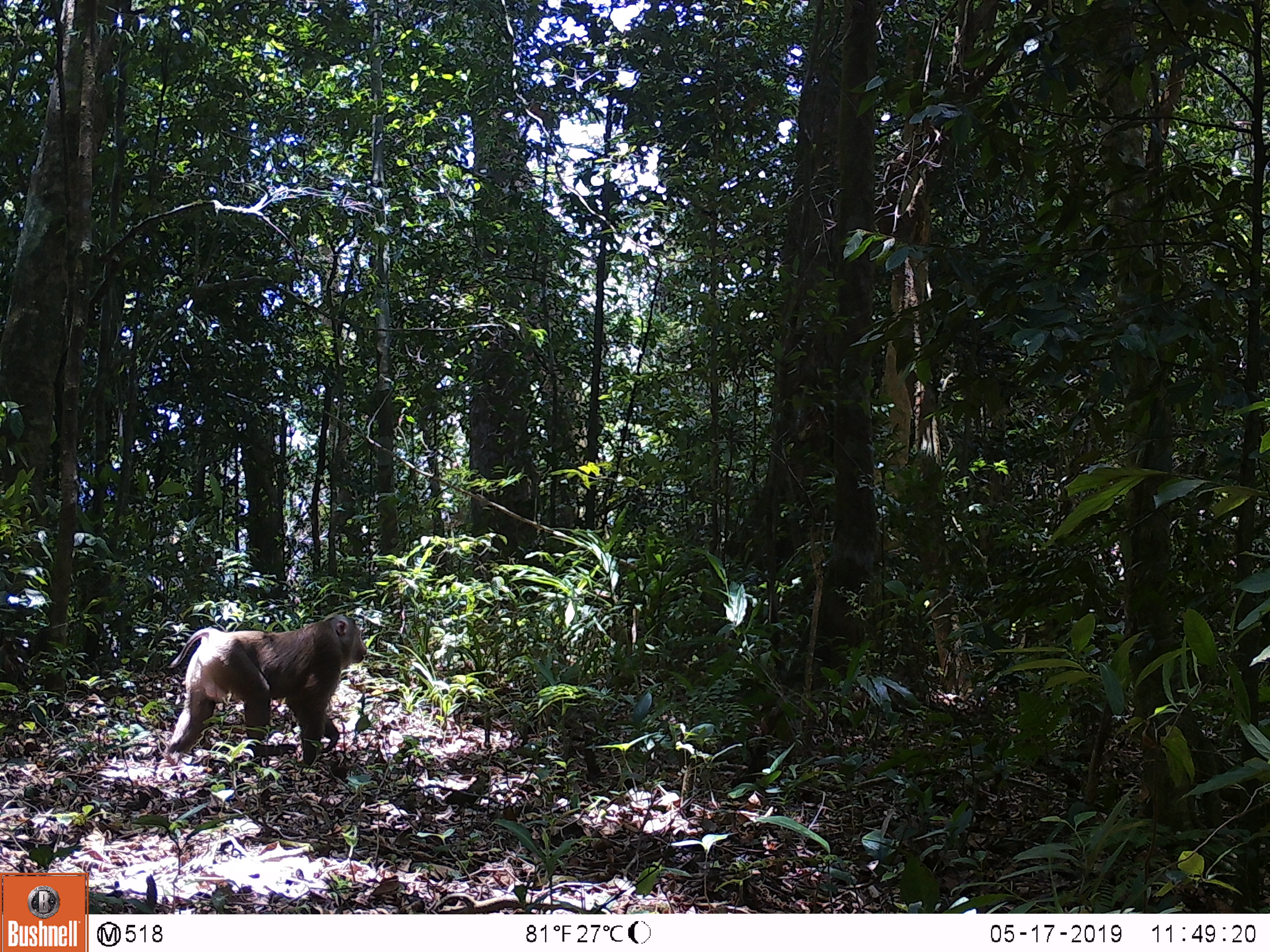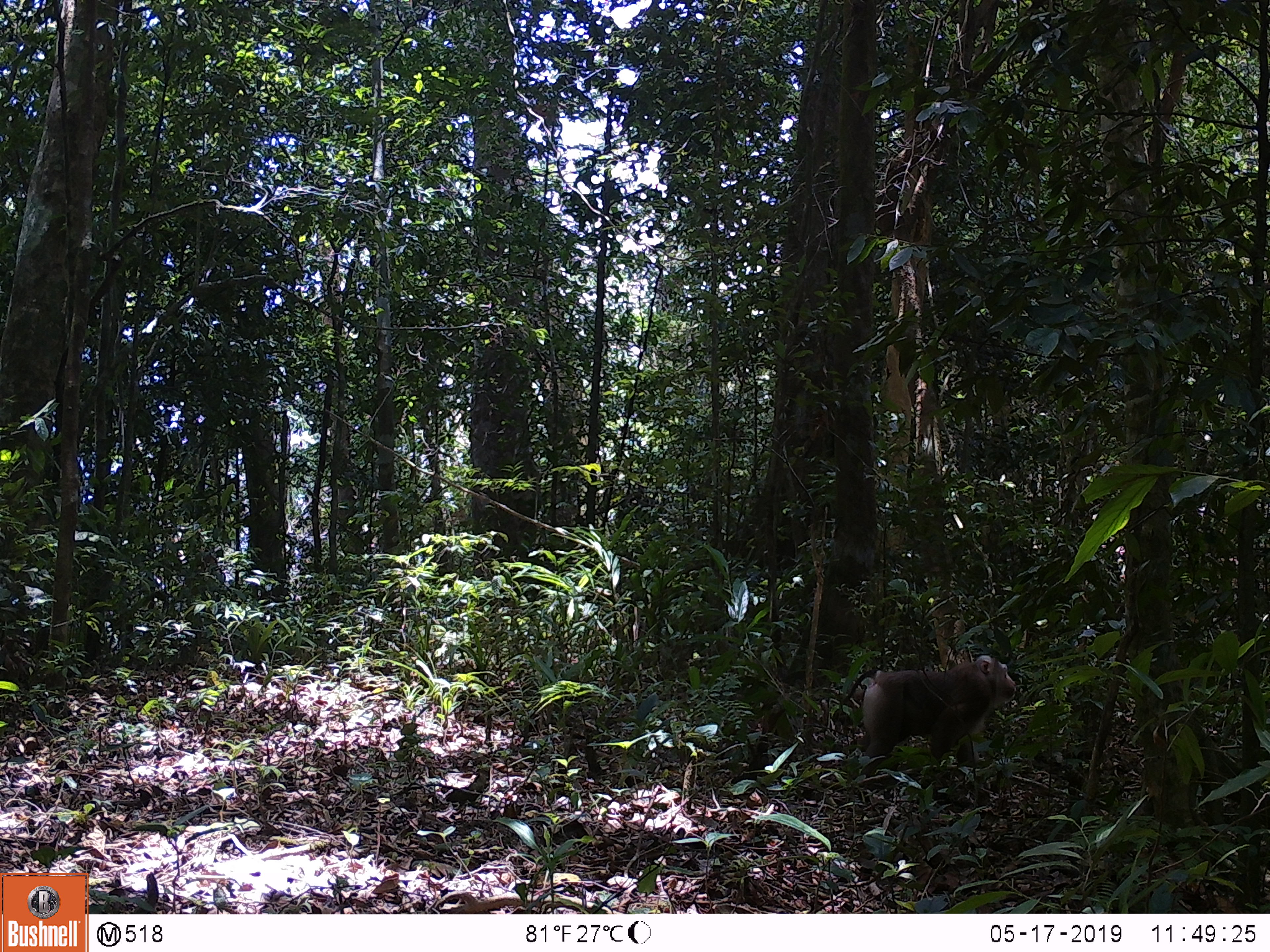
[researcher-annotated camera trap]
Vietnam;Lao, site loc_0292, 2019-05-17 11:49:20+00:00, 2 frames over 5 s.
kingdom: Animalia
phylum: Chordata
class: Mammalia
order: Primates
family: Cercopithecidae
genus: Macaca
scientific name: Macaca nemestrina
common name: pig-tailed macaque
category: pig tailed macaque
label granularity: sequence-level